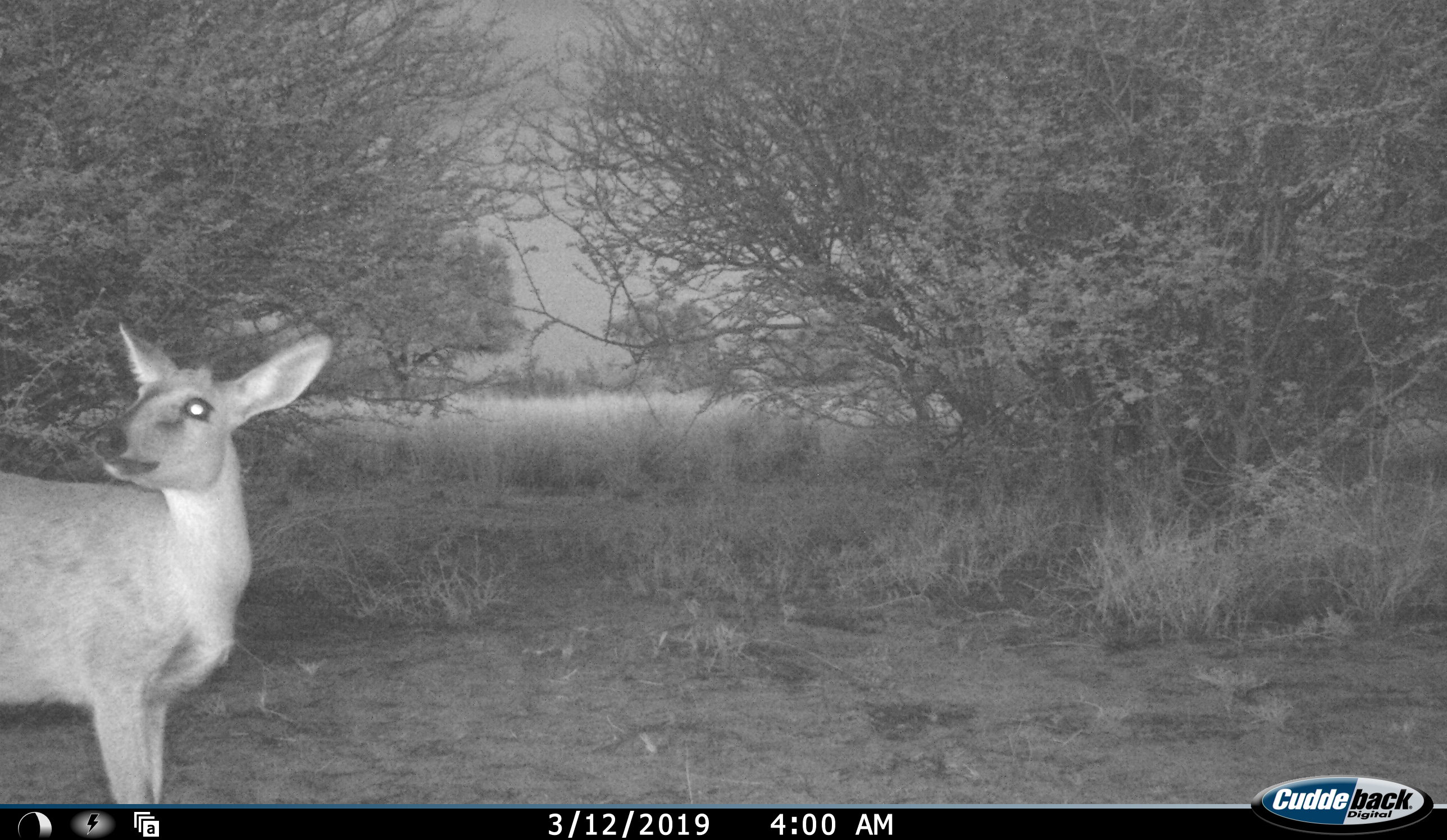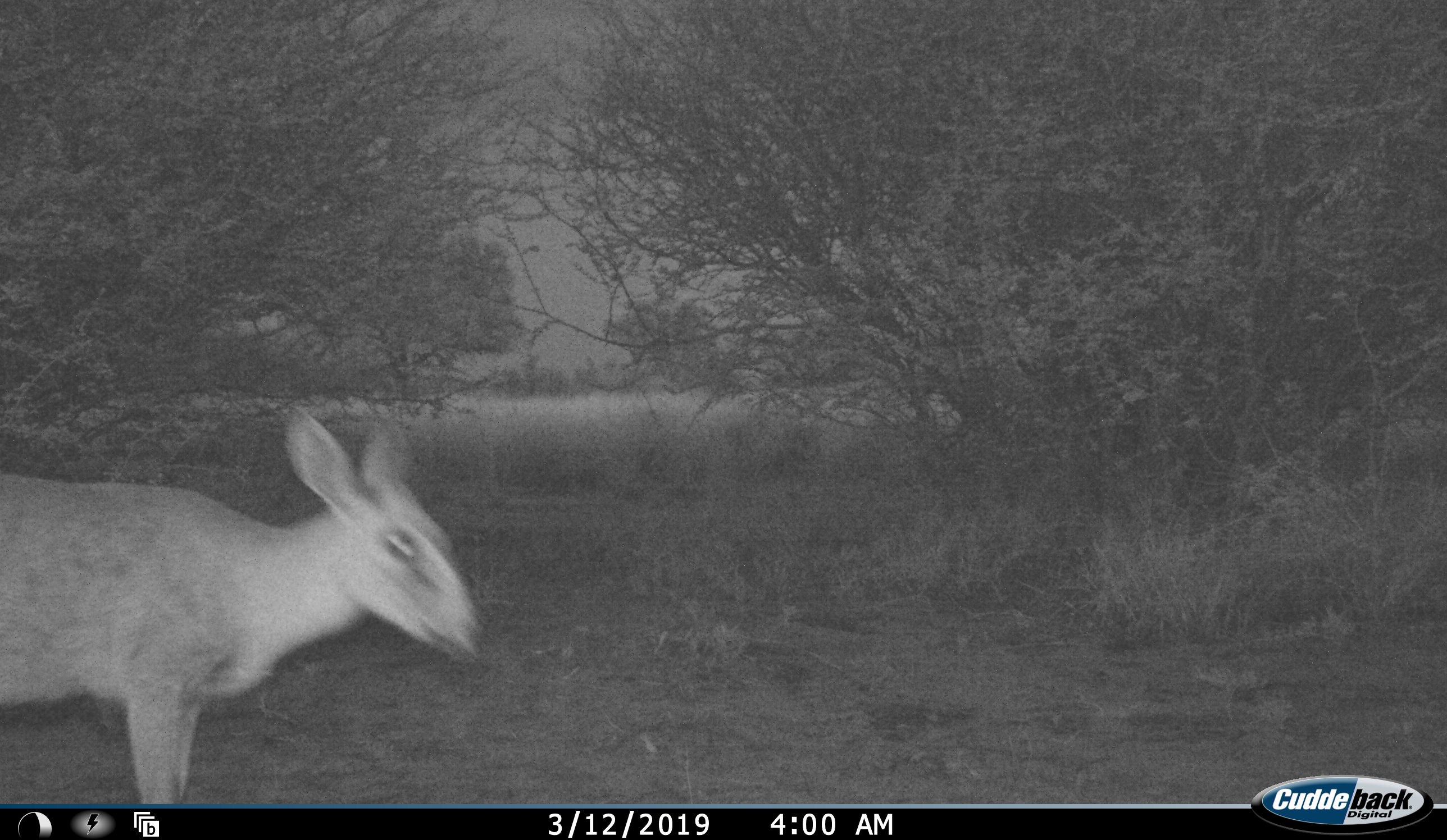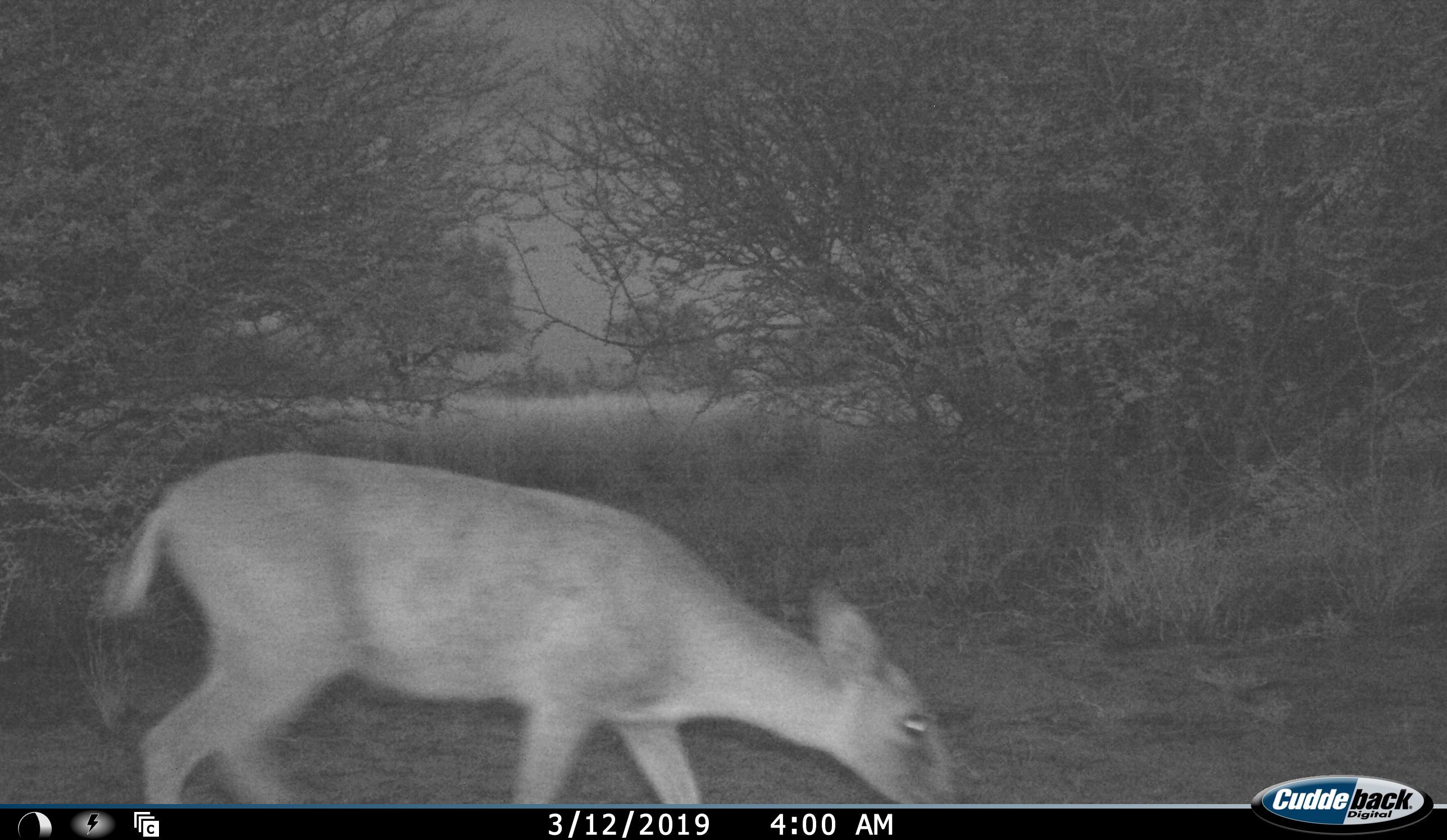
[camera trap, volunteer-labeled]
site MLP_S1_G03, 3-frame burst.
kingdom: Animalia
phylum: Chordata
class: Mammalia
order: Artiodactyla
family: Bovidae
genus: Sylvicapra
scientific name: Sylvicapra grimmia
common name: common duiker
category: duikercommongrey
Duikercommongrey (common duiker) (Sylvicapra grimmia), count 1. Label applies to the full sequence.